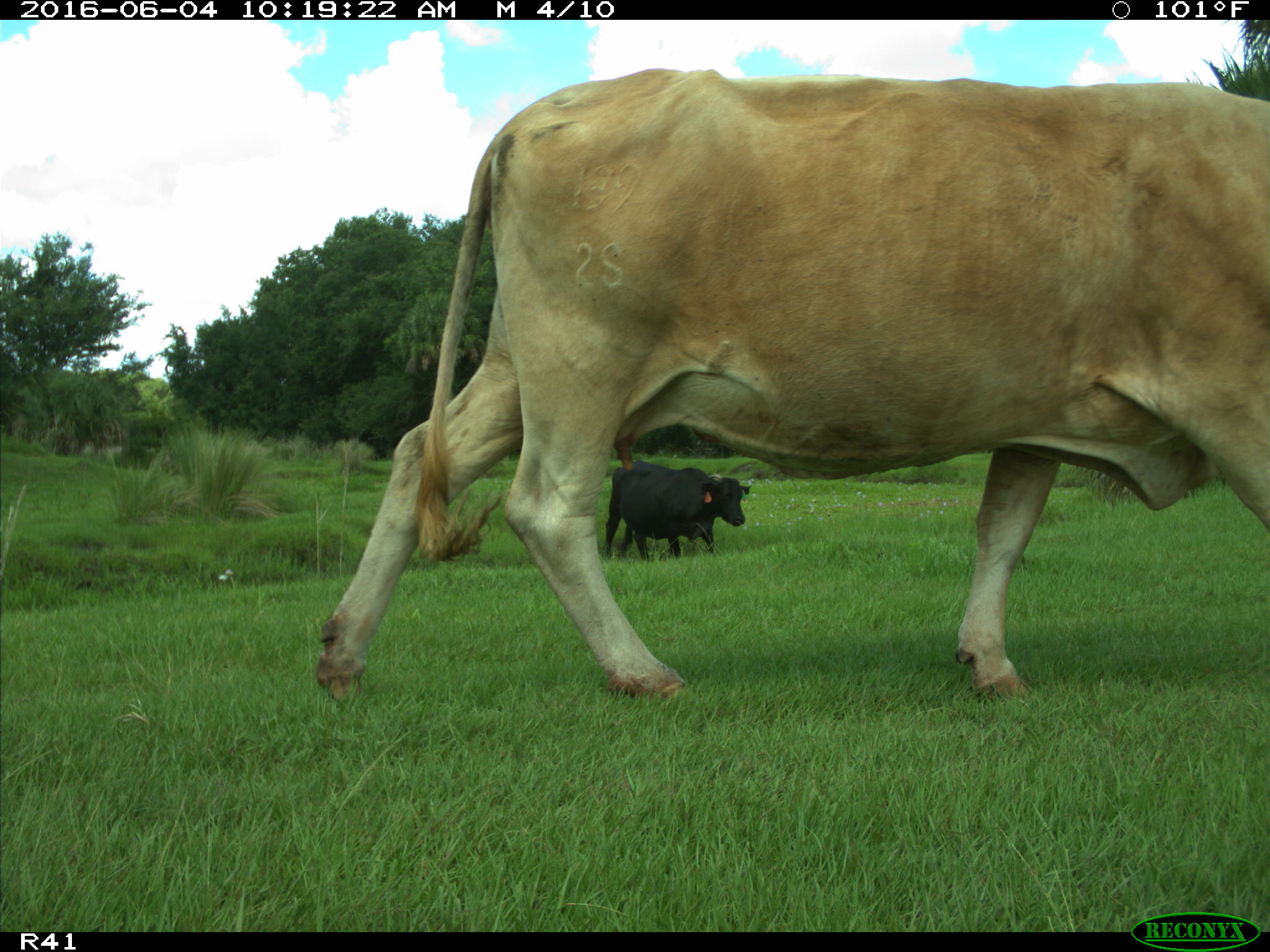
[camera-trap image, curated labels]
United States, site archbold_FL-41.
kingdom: Animalia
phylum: Chordata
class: Mammalia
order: Artiodactyla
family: Bovidae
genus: Bos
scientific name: Bos taurus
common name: domestic cow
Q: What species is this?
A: Bos taurus (domestic cow).